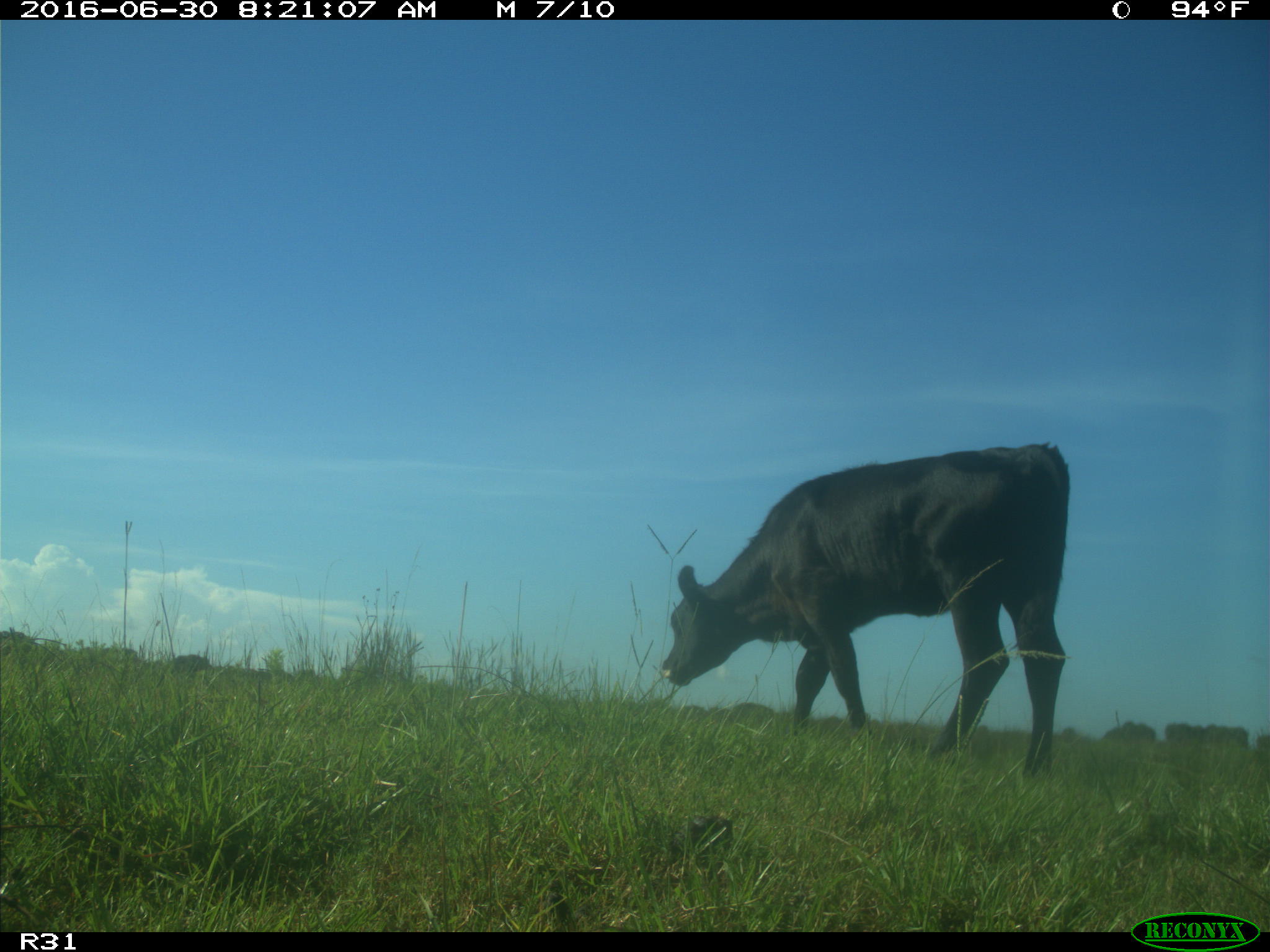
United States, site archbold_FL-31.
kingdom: Animalia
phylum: Chordata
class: Mammalia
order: Artiodactyla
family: Bovidae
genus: Bos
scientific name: Bos taurus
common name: domestic cow